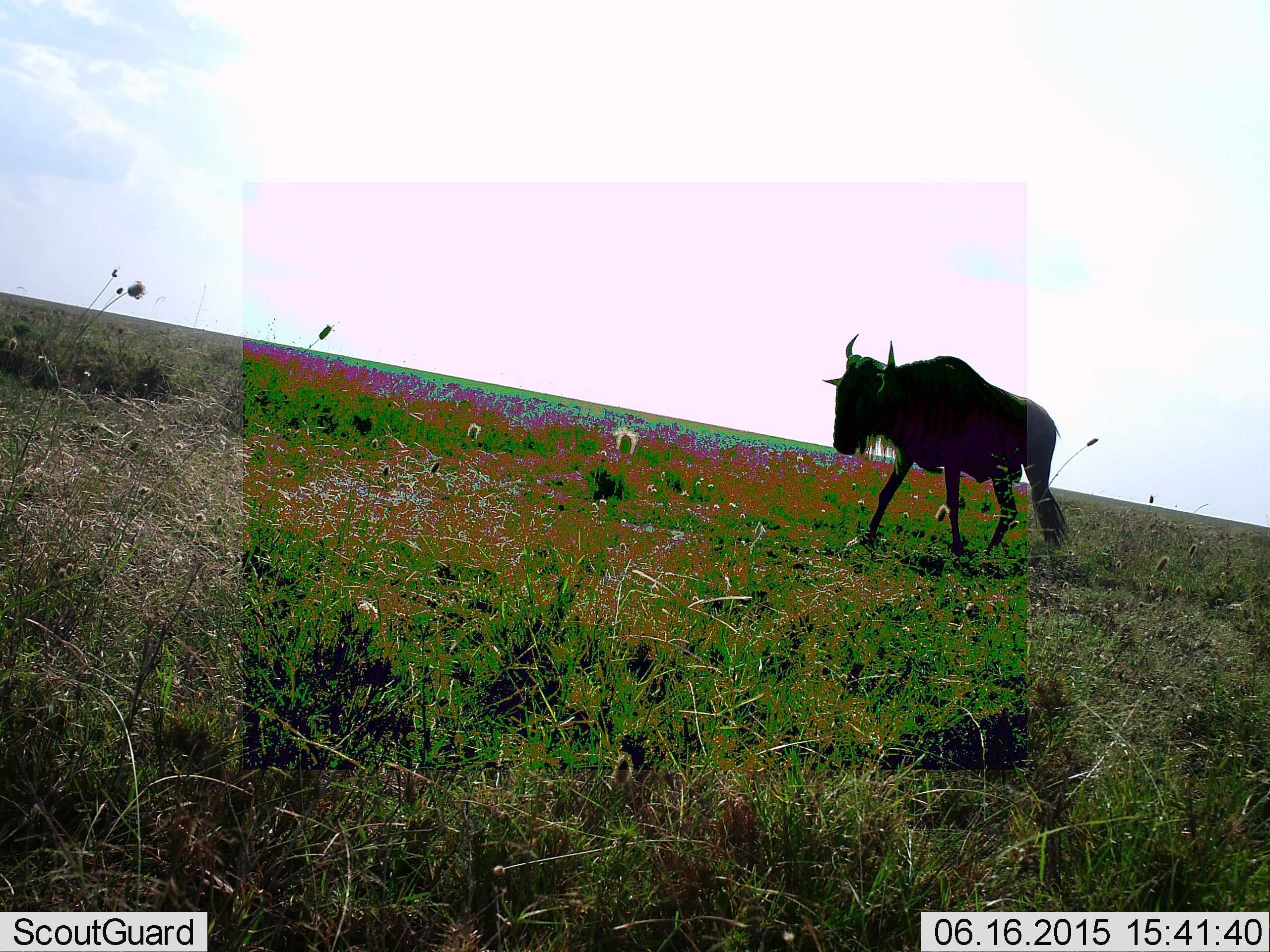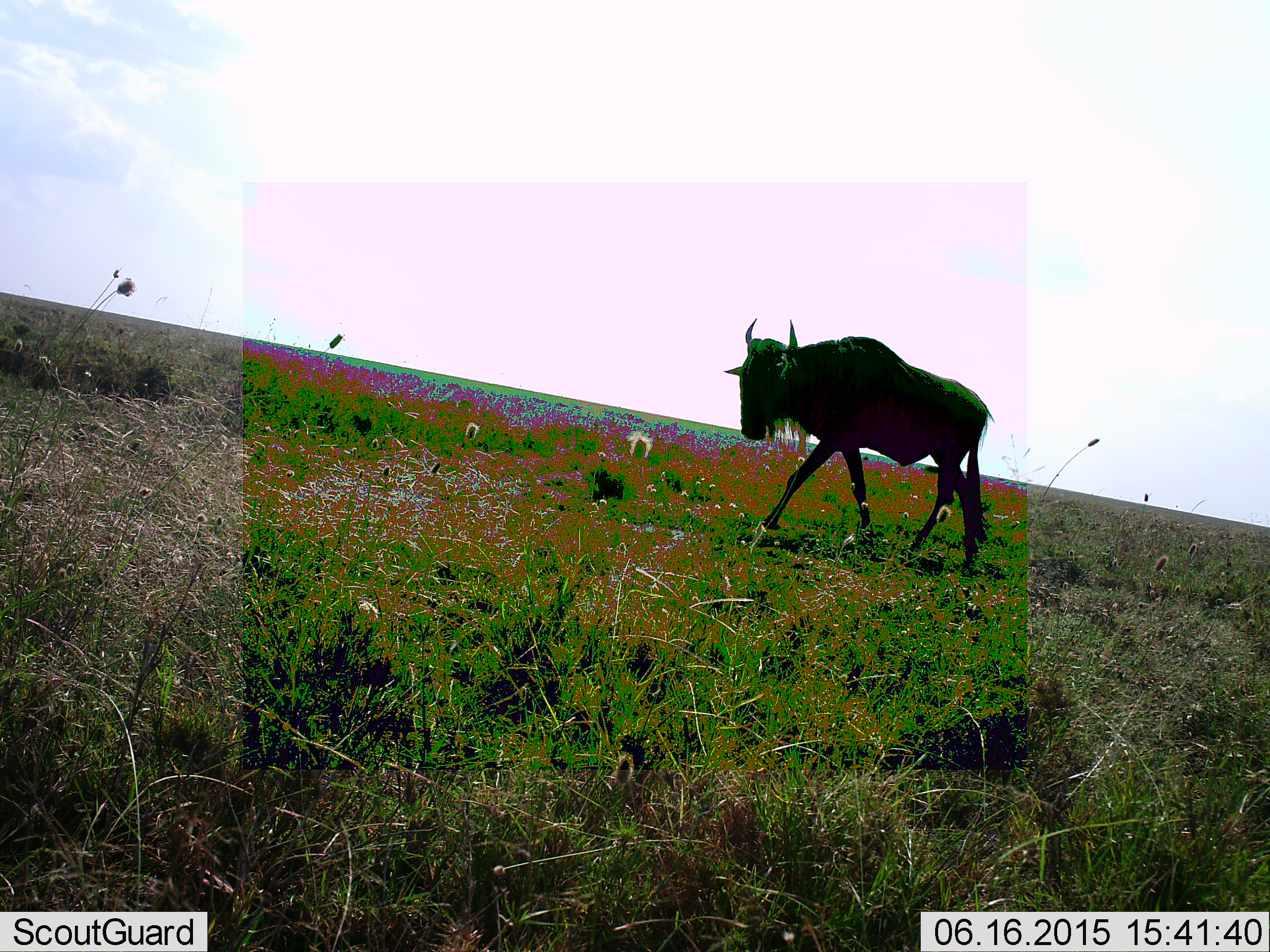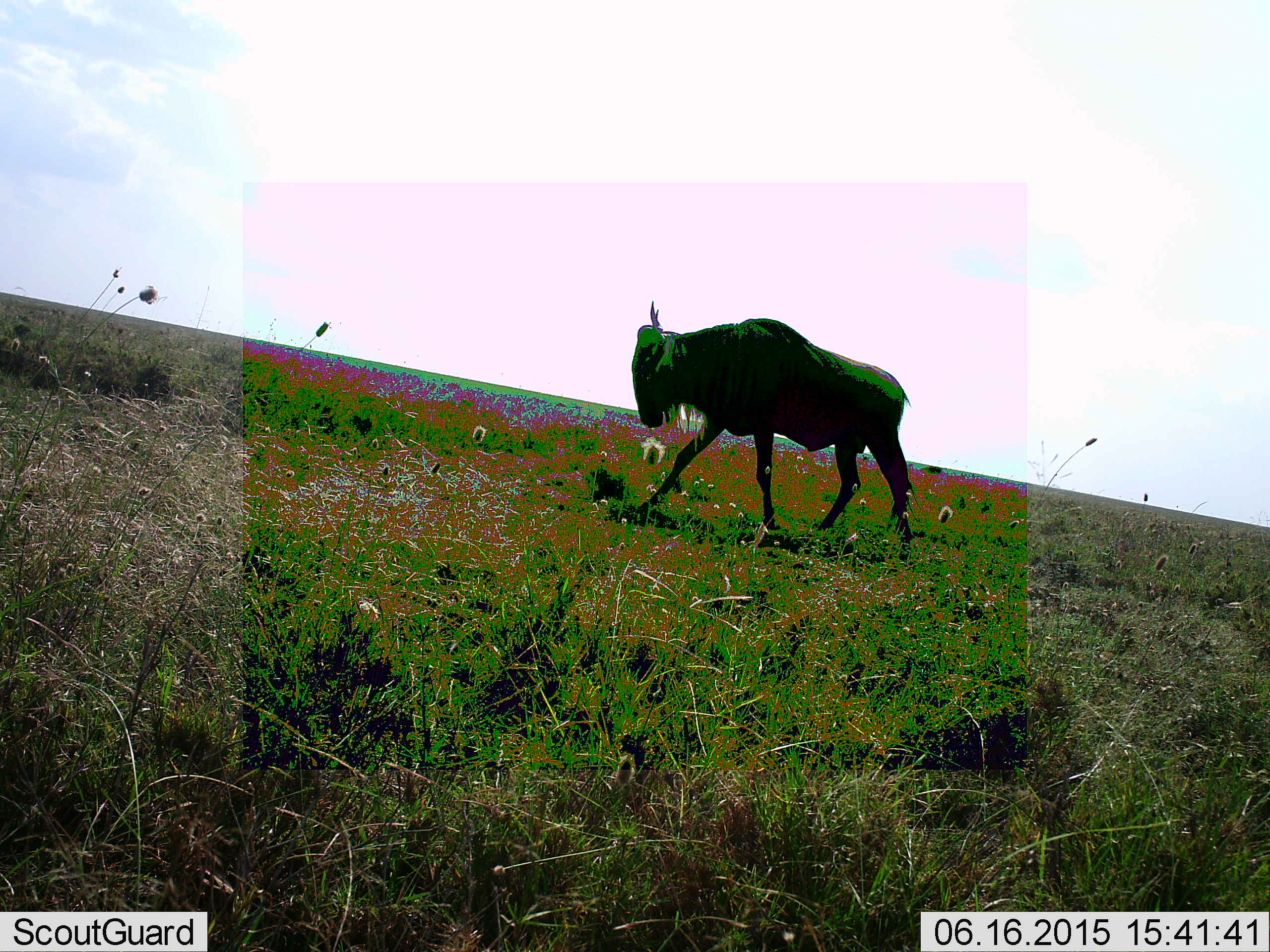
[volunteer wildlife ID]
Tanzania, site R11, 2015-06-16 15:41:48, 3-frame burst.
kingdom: Animalia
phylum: Chordata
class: Mammalia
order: Artiodactyla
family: Bovidae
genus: Connochaetes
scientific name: Connochaetes taurinus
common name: blue wildebeest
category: wildebeest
Wildebeest (blue wildebeest) (Connochaetes taurinus), count 1. Behavior (volunteer vote fractions): standing 10%, resting 0%, moving 90%, interacting 0%. Young present (vote fraction): 0%. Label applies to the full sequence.